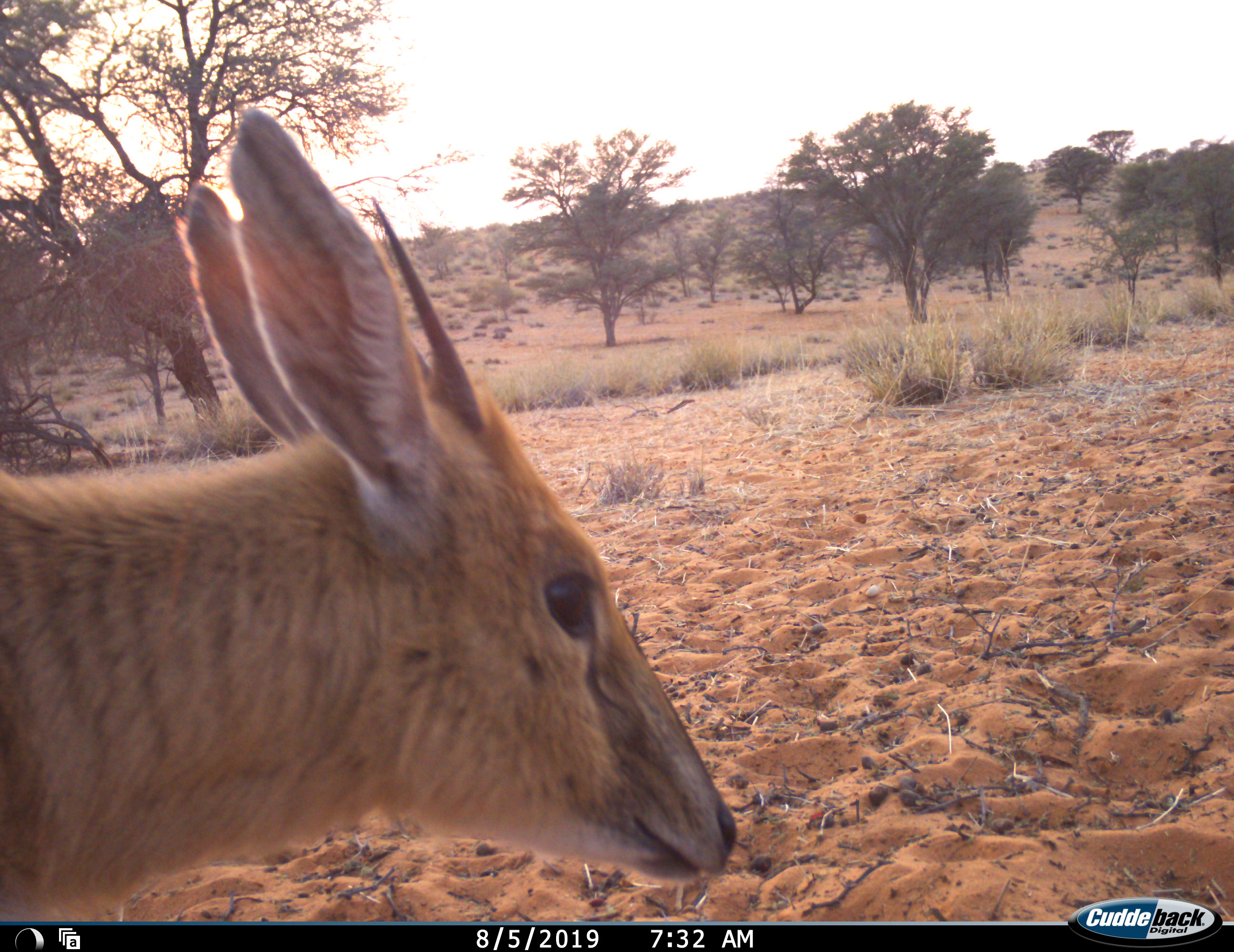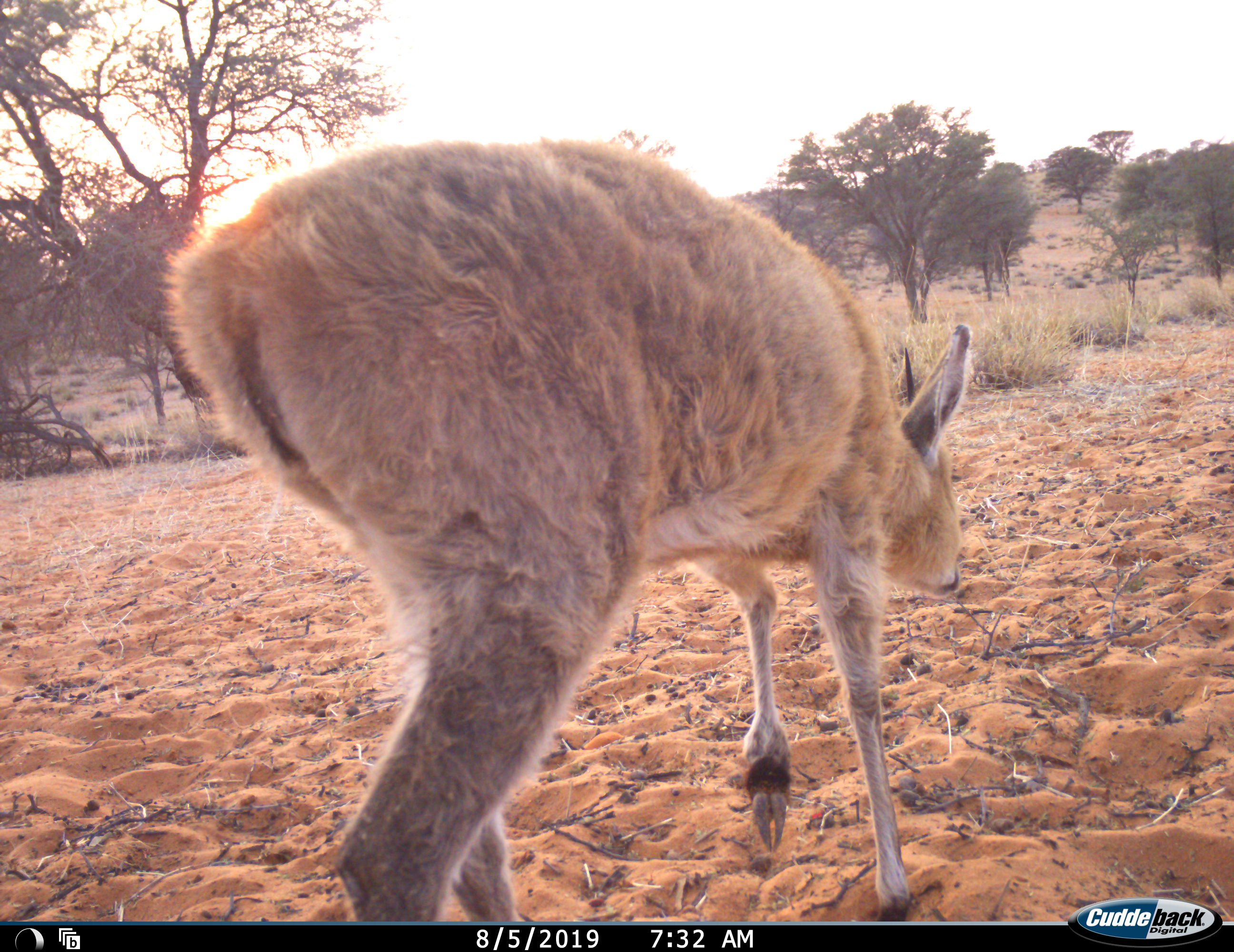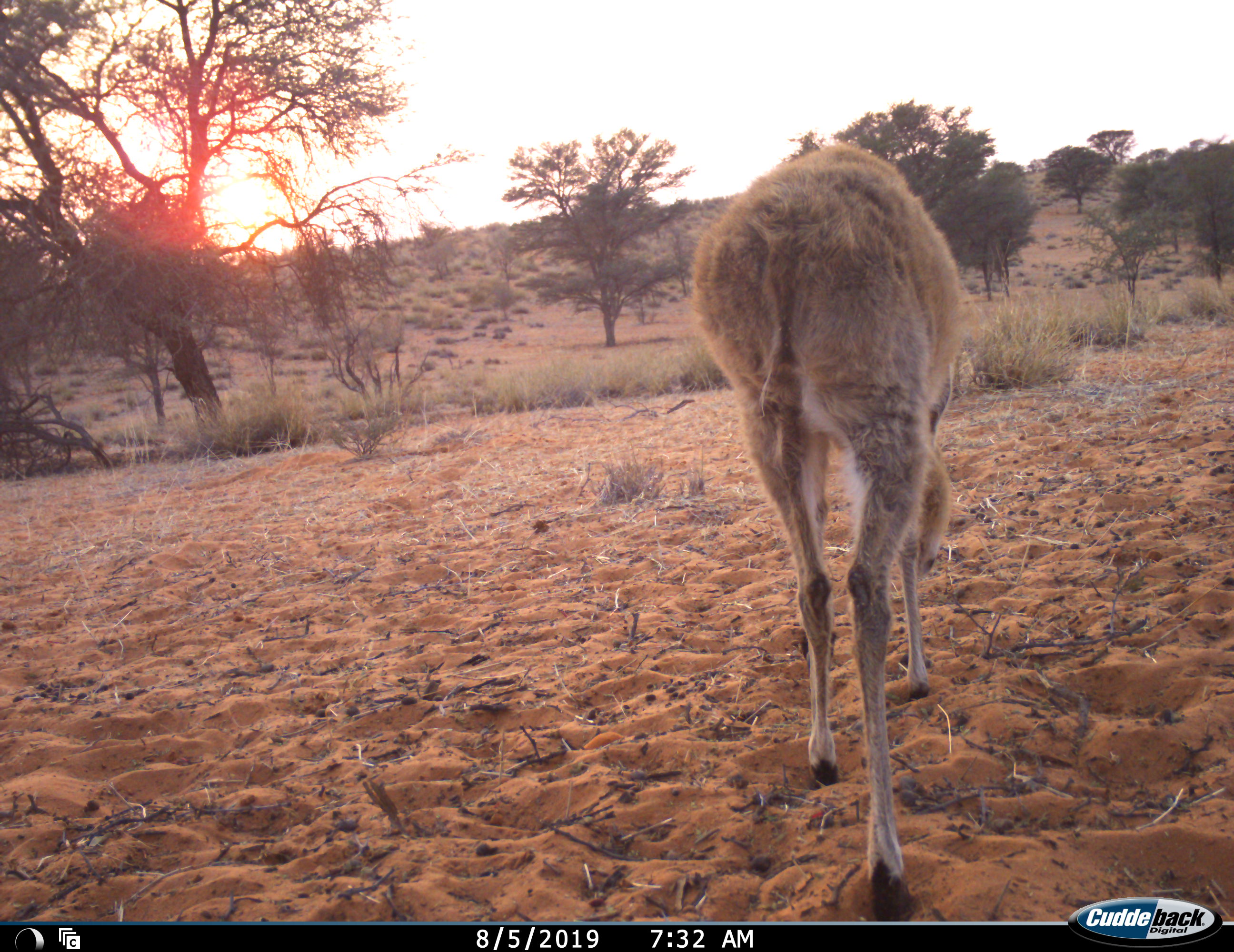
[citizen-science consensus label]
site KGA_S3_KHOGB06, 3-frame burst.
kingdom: Animalia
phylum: Chordata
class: Mammalia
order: Artiodactyla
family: Bovidae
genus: Sylvicapra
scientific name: Sylvicapra grimmia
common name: common duiker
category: duikercommongrey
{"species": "duikercommongrey (common duiker) (Sylvicapra grimmia)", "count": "1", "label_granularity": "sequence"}